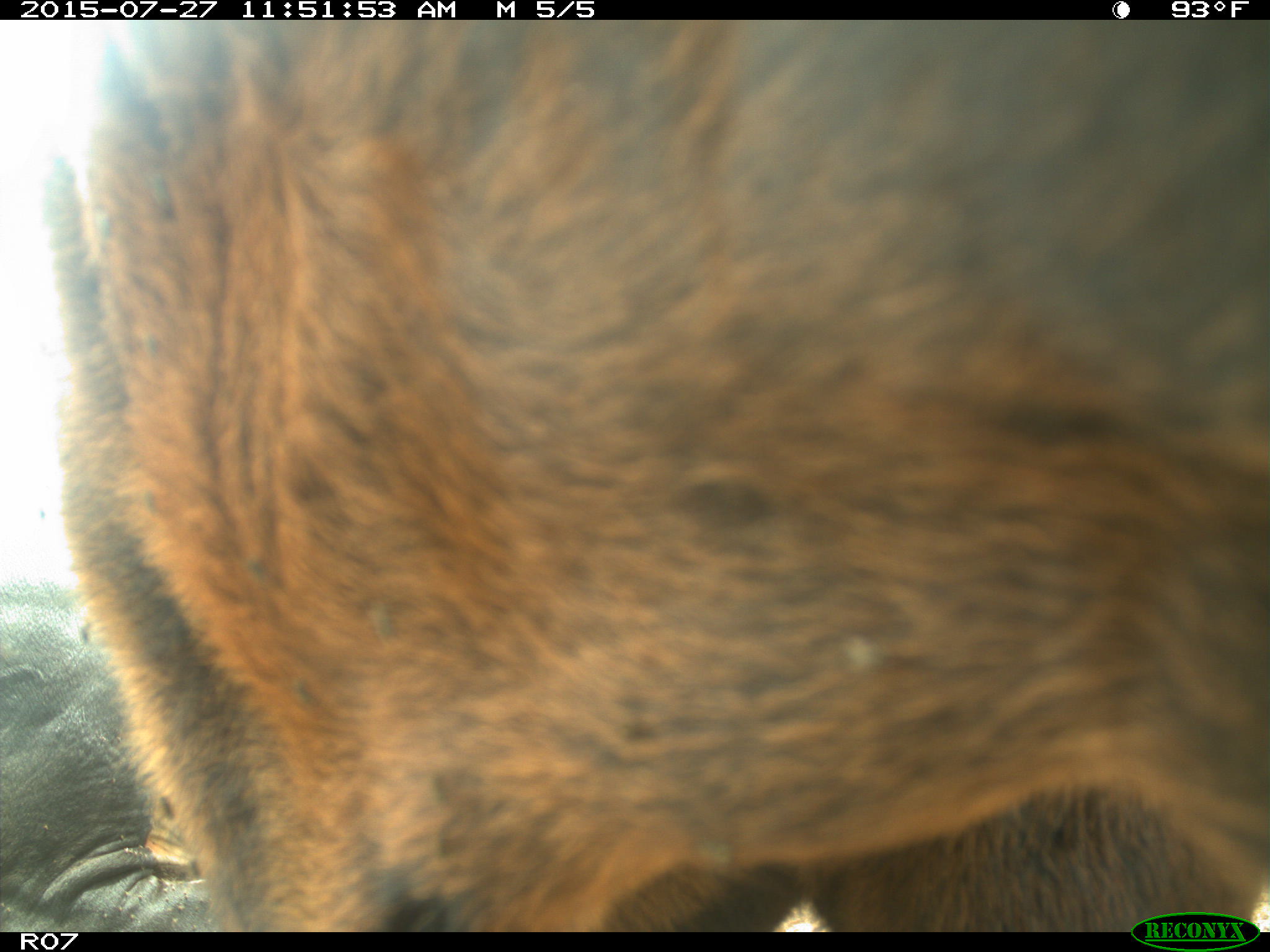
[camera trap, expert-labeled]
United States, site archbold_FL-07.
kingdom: Animalia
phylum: Chordata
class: Mammalia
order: Artiodactyla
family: Bovidae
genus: Bos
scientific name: Bos taurus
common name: domestic cow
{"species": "Bos taurus (domestic cow)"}